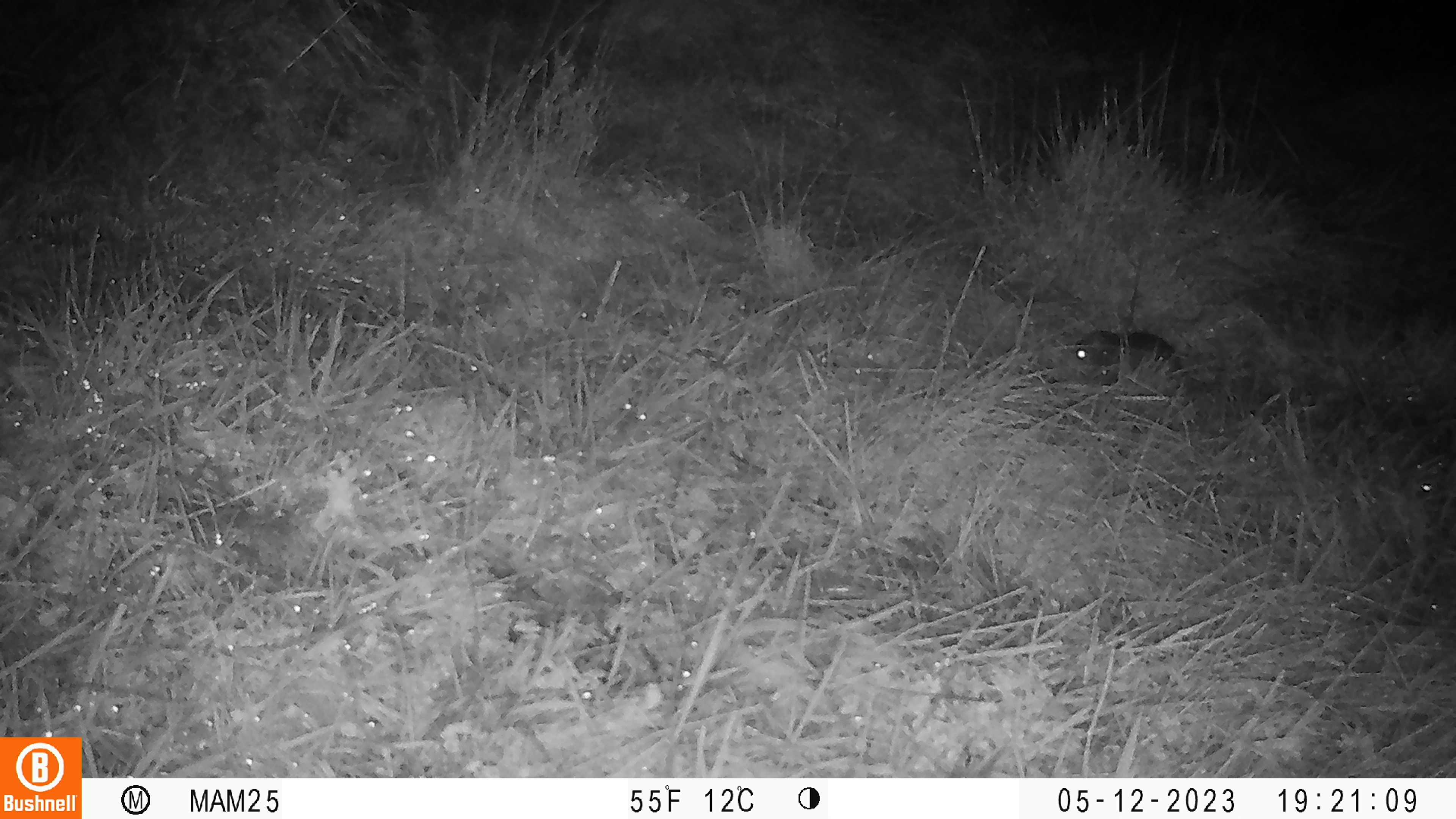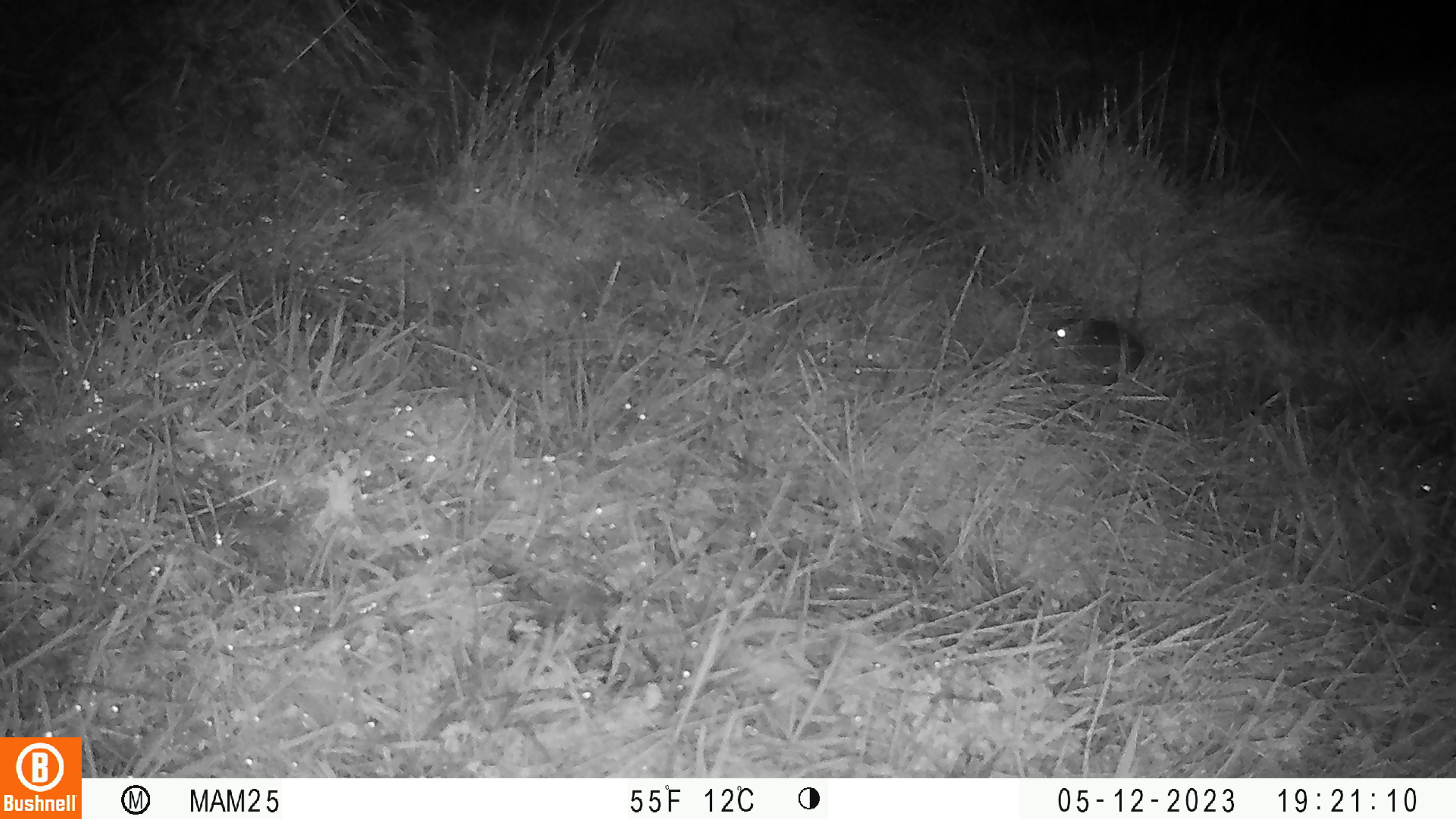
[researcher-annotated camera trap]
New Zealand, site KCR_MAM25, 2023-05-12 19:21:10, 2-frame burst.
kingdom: Animalia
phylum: Chordata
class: Mammalia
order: Rodentia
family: Muridae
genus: Rattus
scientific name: Rattus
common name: rat